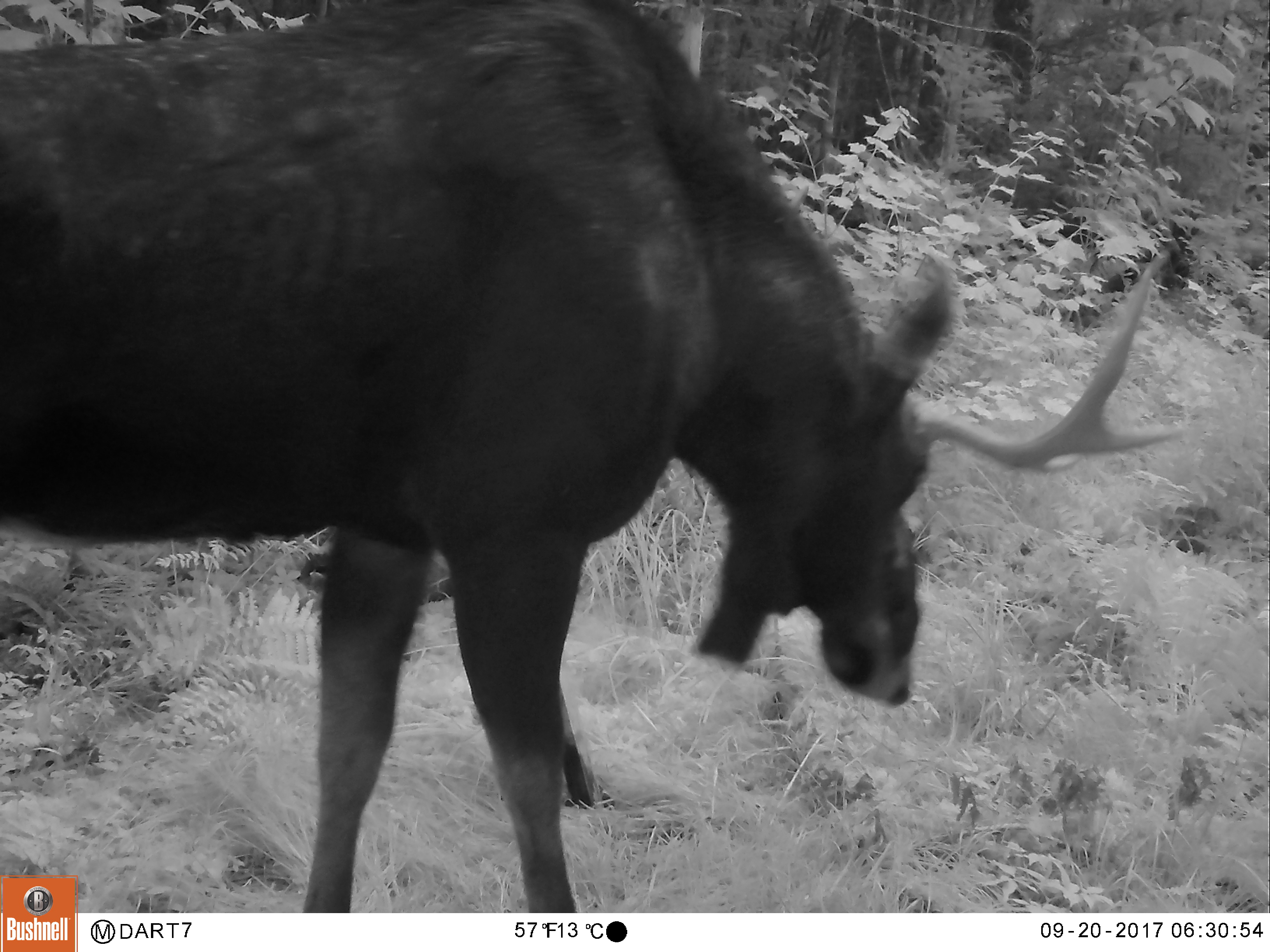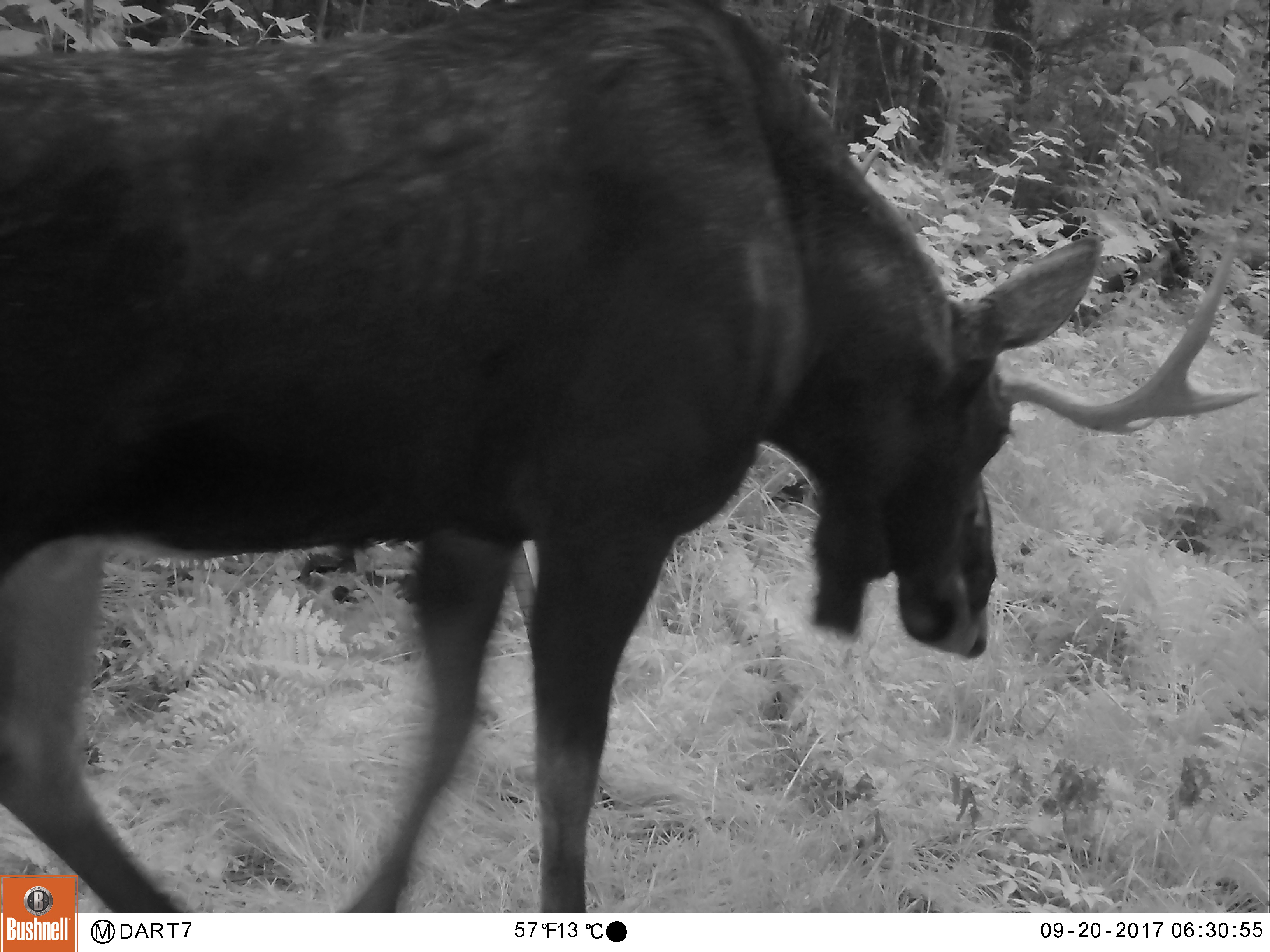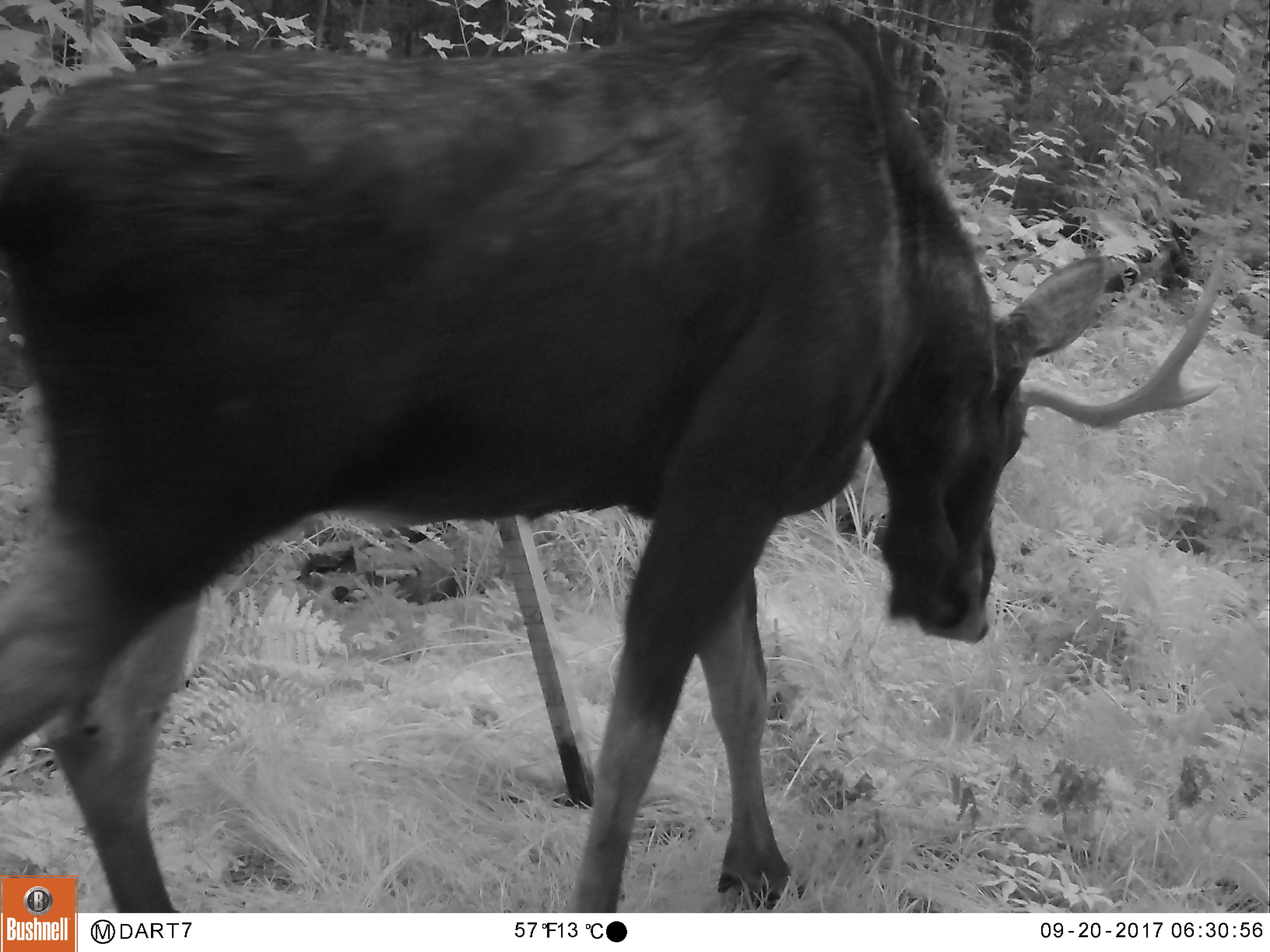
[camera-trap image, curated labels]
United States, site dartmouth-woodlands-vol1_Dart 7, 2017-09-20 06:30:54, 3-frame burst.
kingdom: Animalia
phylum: Chordata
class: Mammalia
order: Artiodactyla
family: Cervidae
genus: Alces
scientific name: Alces alces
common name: moose